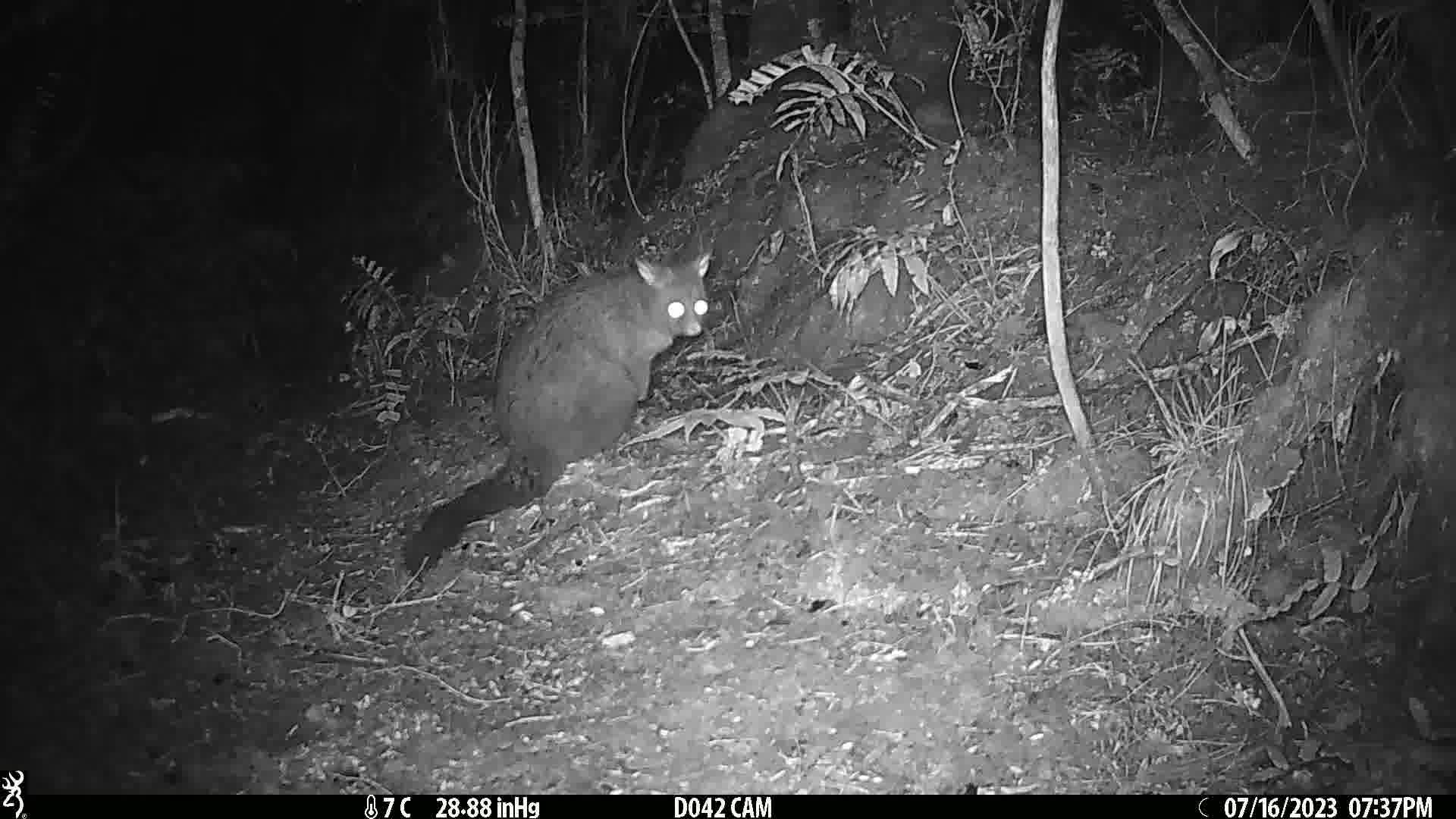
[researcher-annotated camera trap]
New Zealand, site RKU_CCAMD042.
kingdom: Animalia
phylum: Chordata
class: Mammalia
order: Diprotodontia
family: Phalangeridae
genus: Trichosurus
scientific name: Trichosurus vulpecula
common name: common brushtail possum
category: possum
Possum (common brushtail possum) (Trichosurus vulpecula).